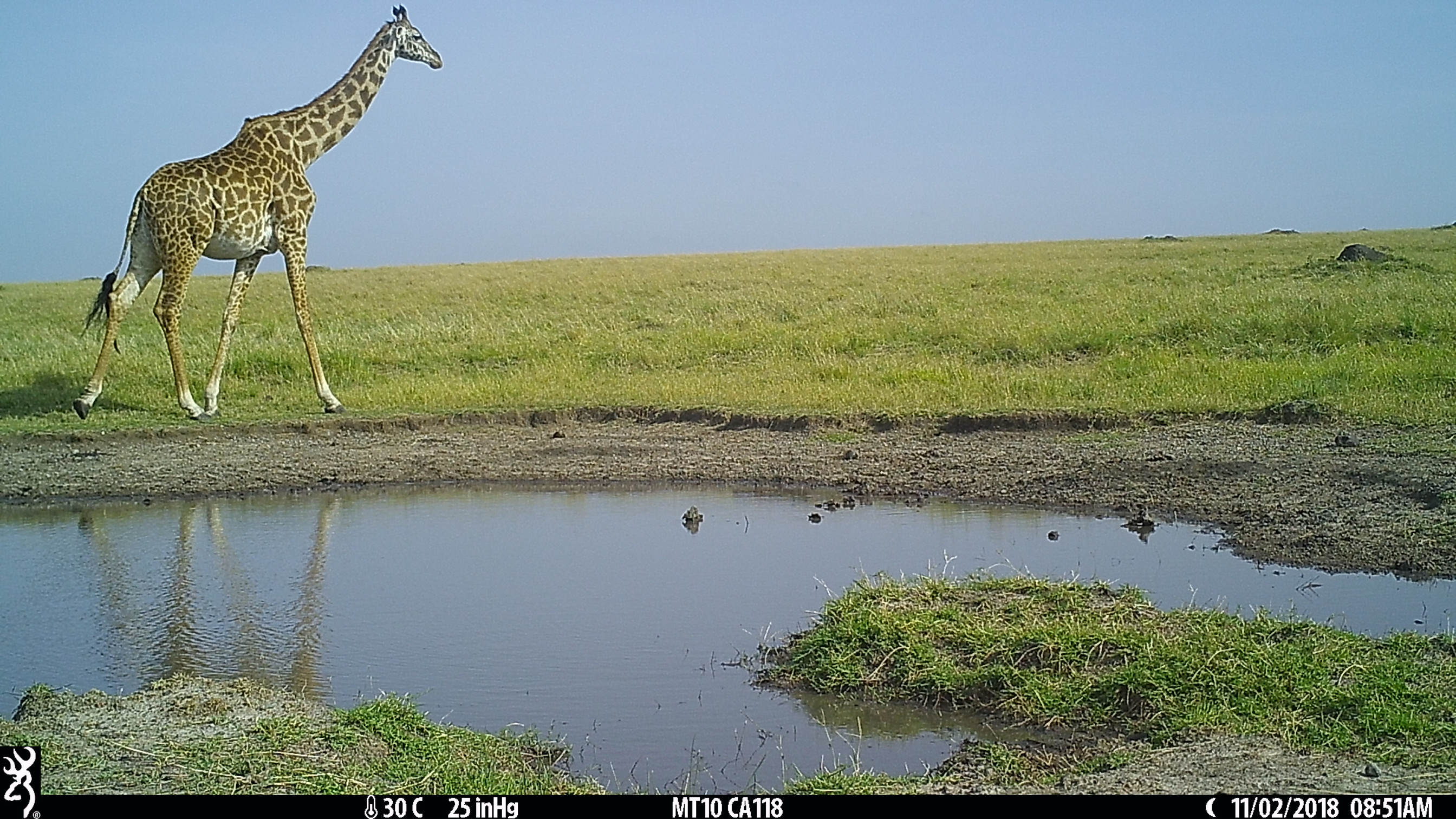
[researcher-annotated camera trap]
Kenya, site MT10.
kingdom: Animalia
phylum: Chordata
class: Mammalia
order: Artiodactyla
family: Giraffidae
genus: Giraffa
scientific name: Giraffa camelopardalis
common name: northern giraffe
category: giraffe